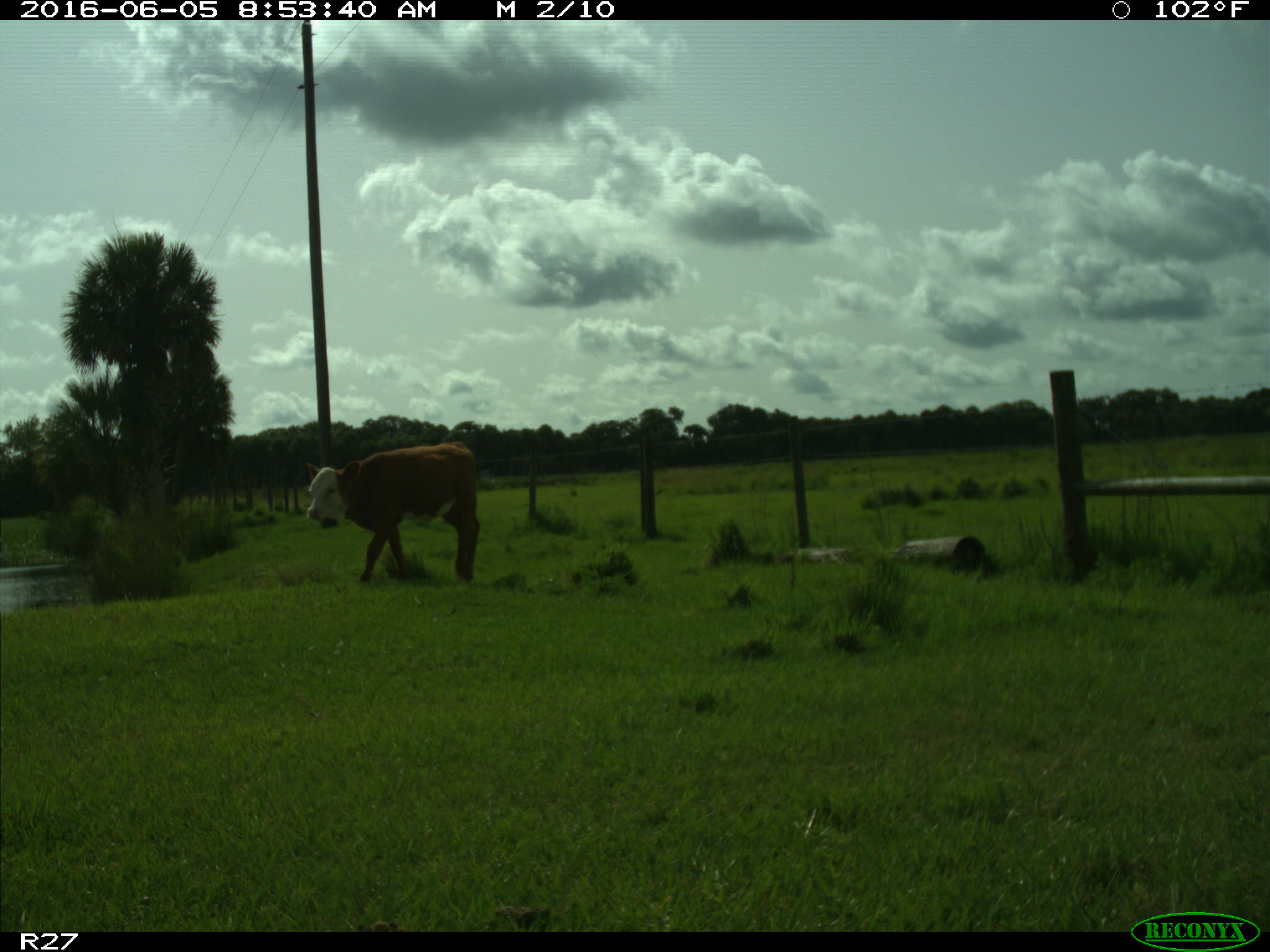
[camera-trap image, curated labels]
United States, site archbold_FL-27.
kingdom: Animalia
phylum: Chordata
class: Mammalia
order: Artiodactyla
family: Bovidae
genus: Bos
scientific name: Bos taurus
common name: domestic cow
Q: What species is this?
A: Bos taurus (domestic cow).